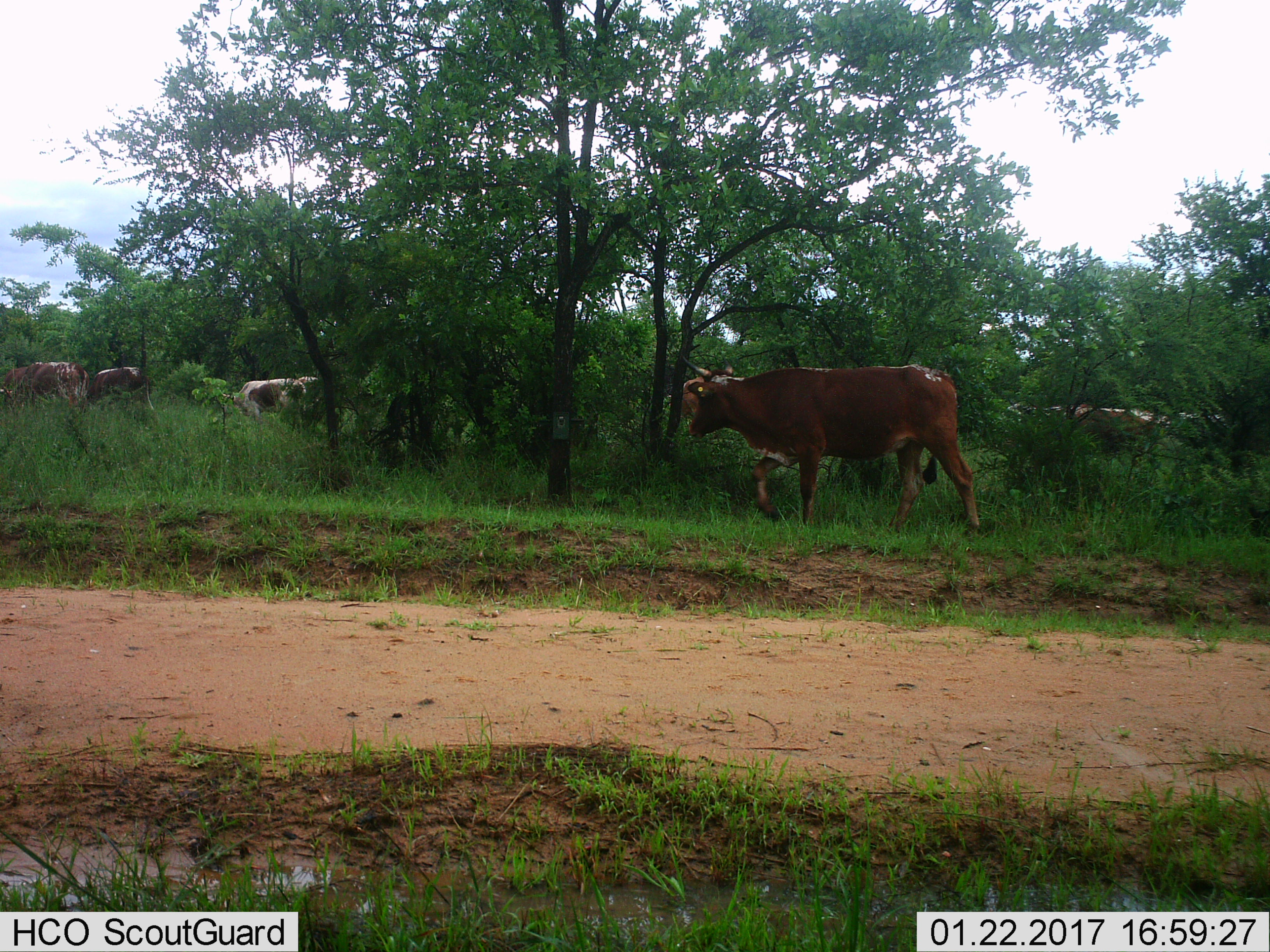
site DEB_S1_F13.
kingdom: Animalia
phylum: Chordata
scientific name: Vertebrata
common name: domestic animal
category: domesticanimal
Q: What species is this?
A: Domesticanimal (domestic animal) (Vertebrata).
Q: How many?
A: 10.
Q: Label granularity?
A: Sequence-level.